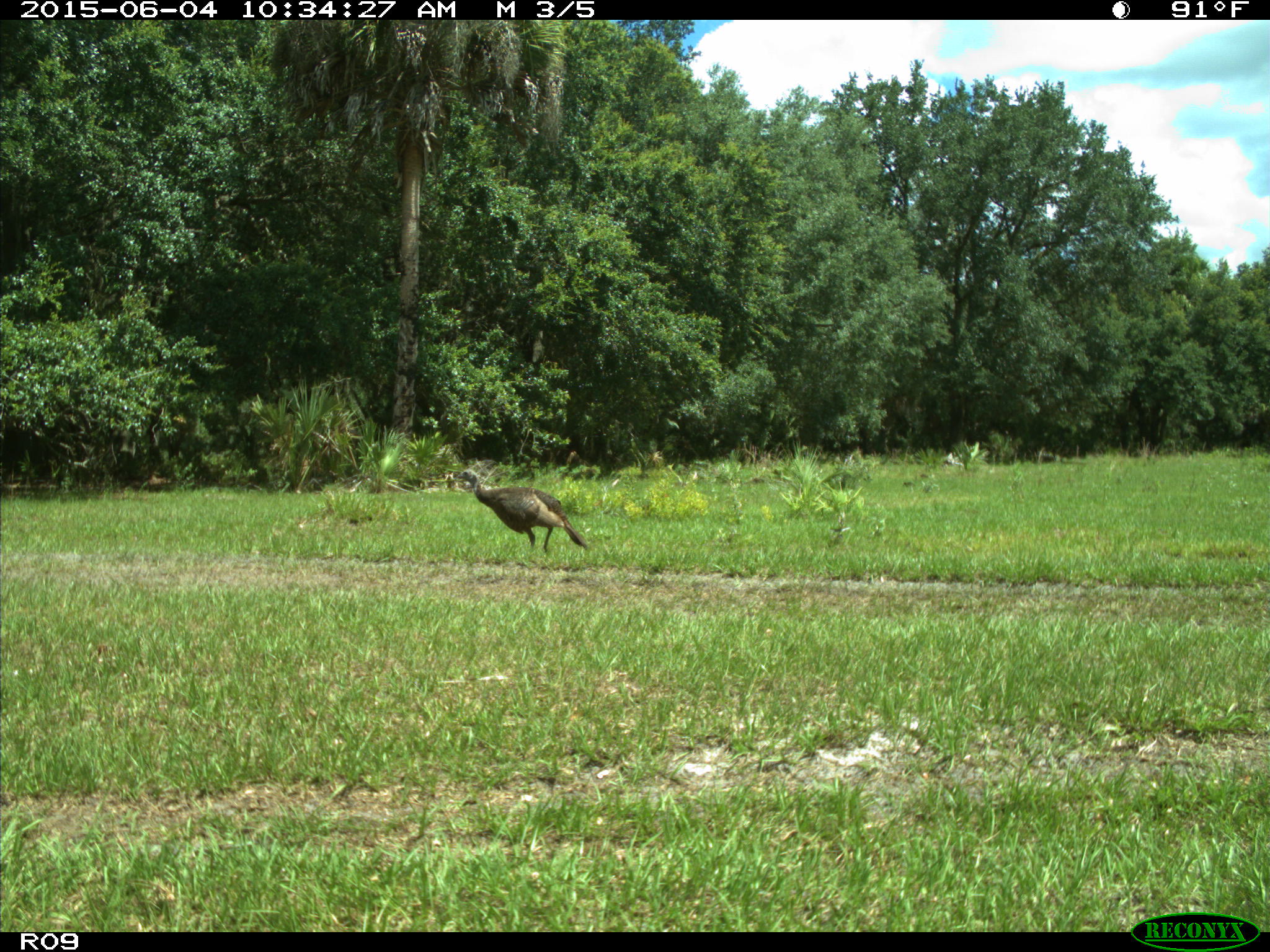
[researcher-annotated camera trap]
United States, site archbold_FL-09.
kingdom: Animalia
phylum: Chordata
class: Aves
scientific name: Aves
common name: birds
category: unidentified bird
Unidentified bird (birds) (Aves).